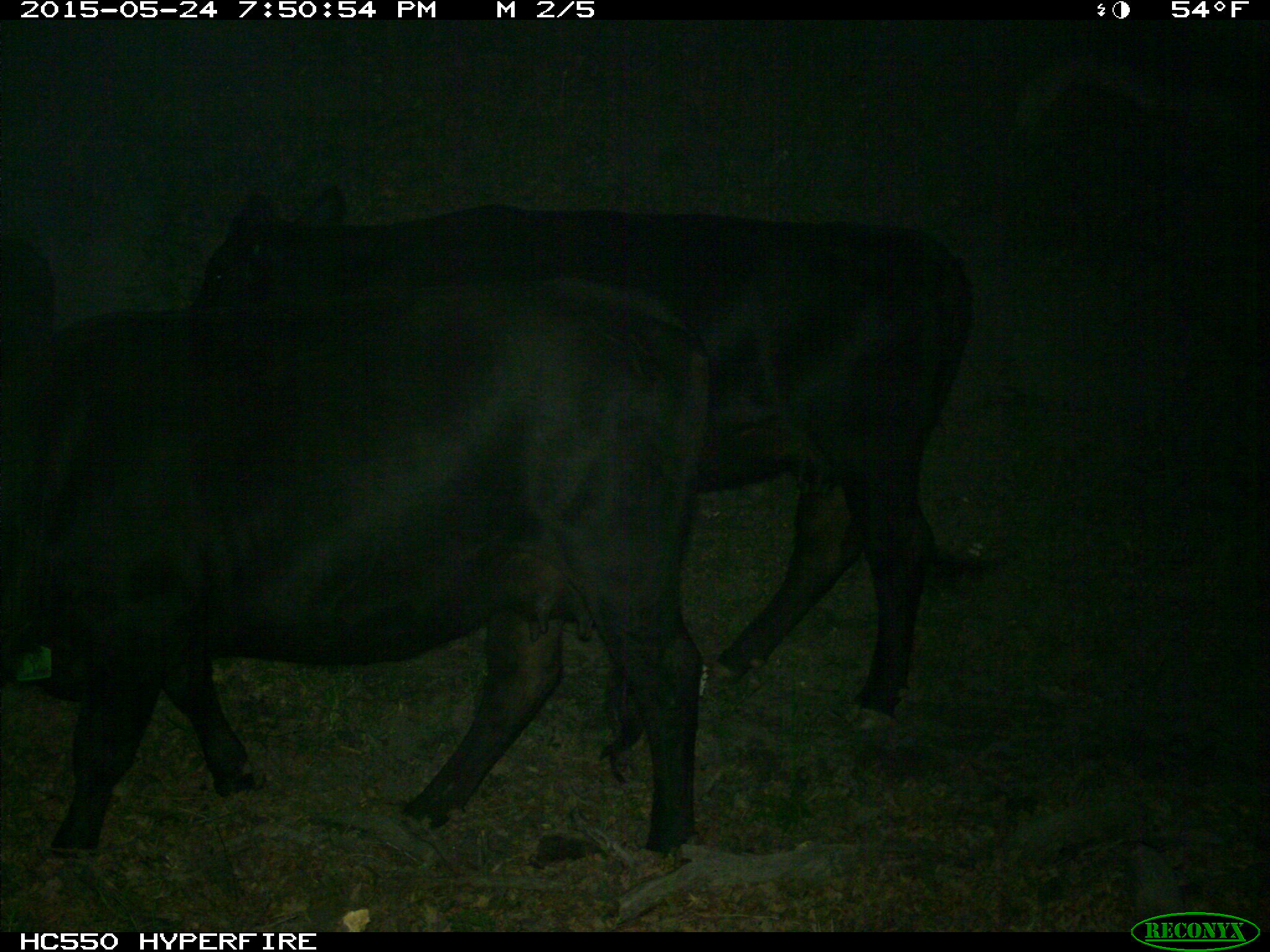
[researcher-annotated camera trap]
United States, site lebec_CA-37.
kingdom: Animalia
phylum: Chordata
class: Mammalia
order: Artiodactyla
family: Bovidae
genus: Bos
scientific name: Bos taurus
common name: domestic cow